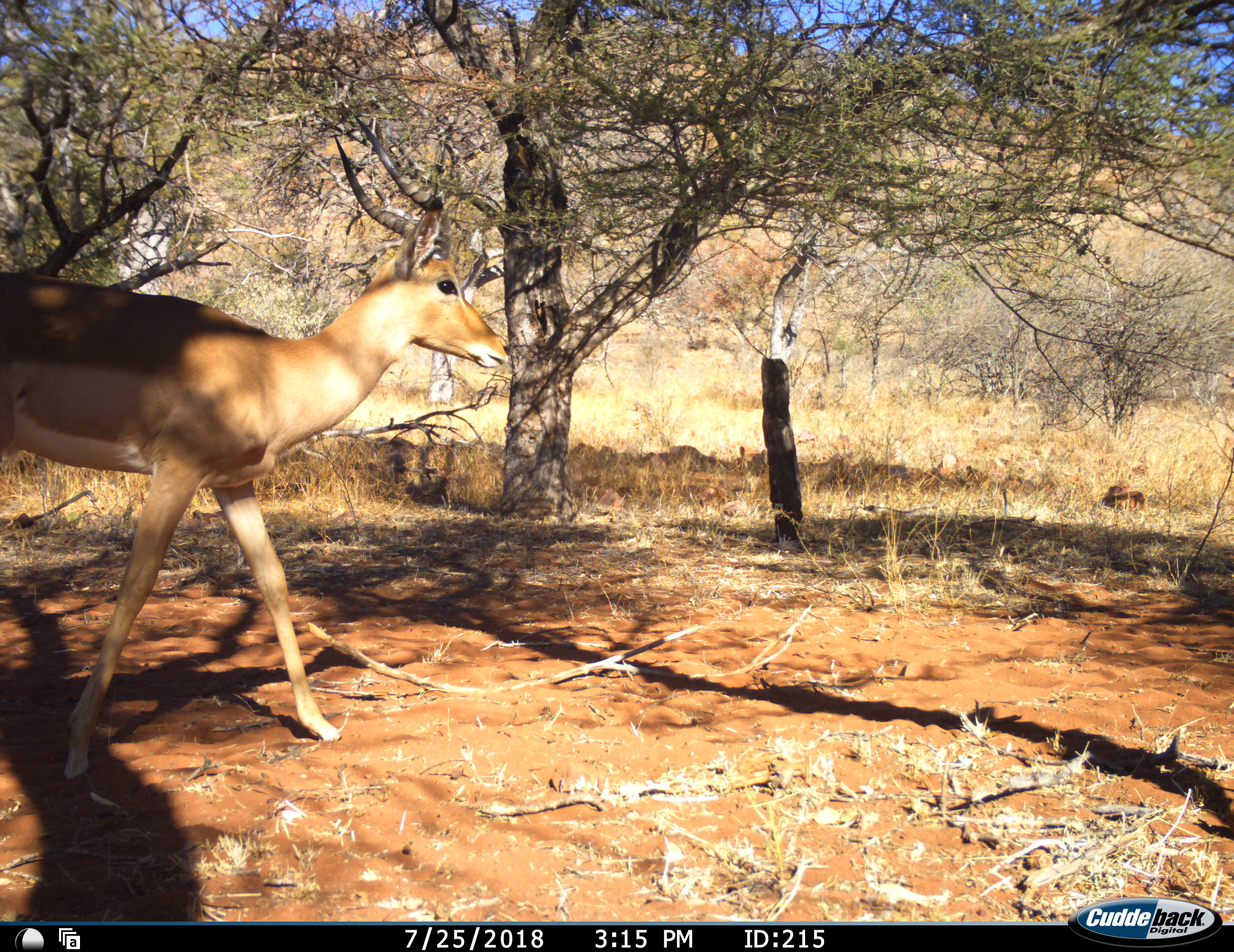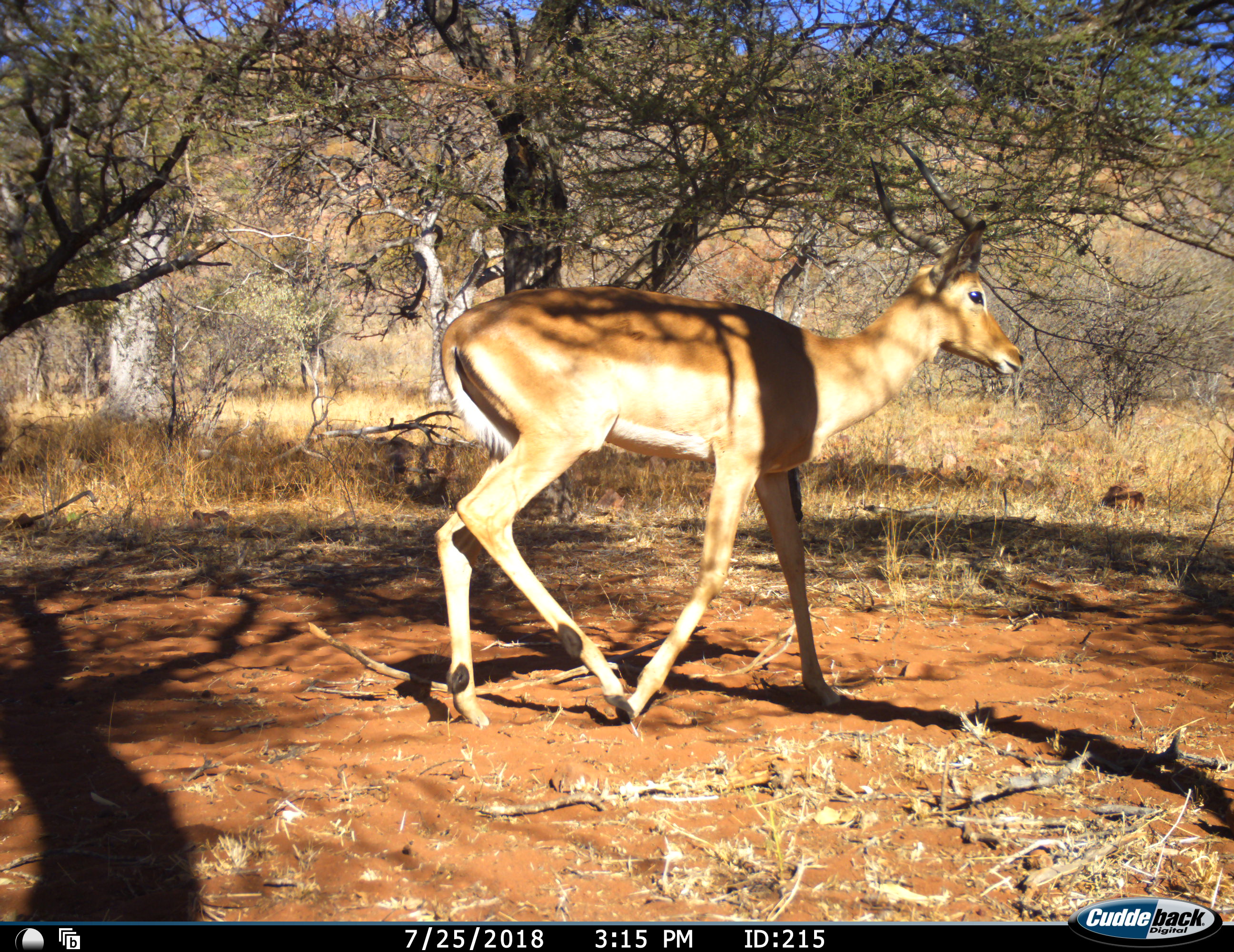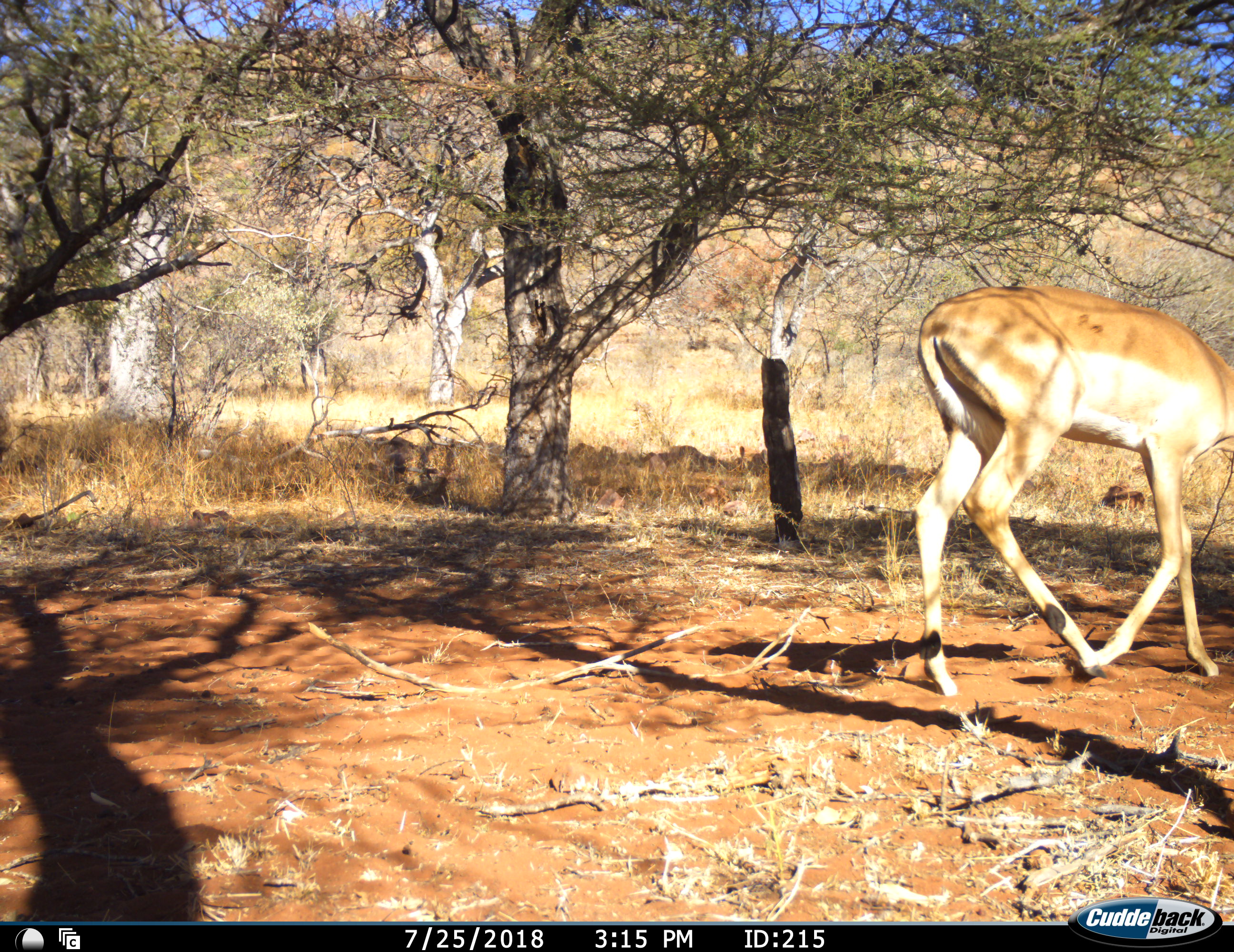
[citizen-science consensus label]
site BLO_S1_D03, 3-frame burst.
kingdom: Animalia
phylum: Chordata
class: Mammalia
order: Artiodactyla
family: Bovidae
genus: Aepyceros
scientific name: Aepyceros melampus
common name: impala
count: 1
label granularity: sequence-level